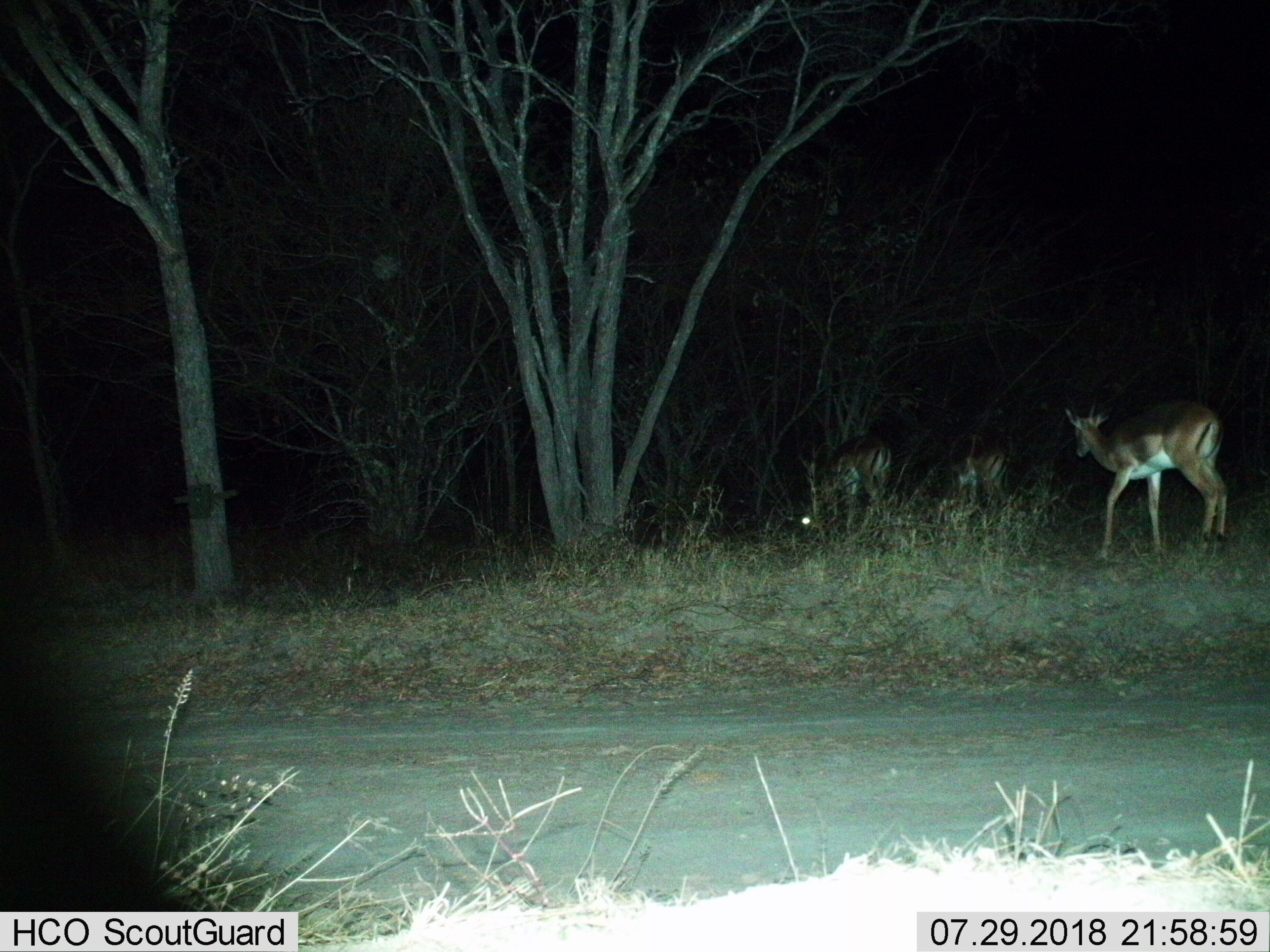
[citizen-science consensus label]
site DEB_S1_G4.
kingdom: Animalia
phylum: Chordata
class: Mammalia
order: Artiodactyla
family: Bovidae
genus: Aepyceros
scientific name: Aepyceros melampus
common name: impala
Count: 3.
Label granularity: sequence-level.